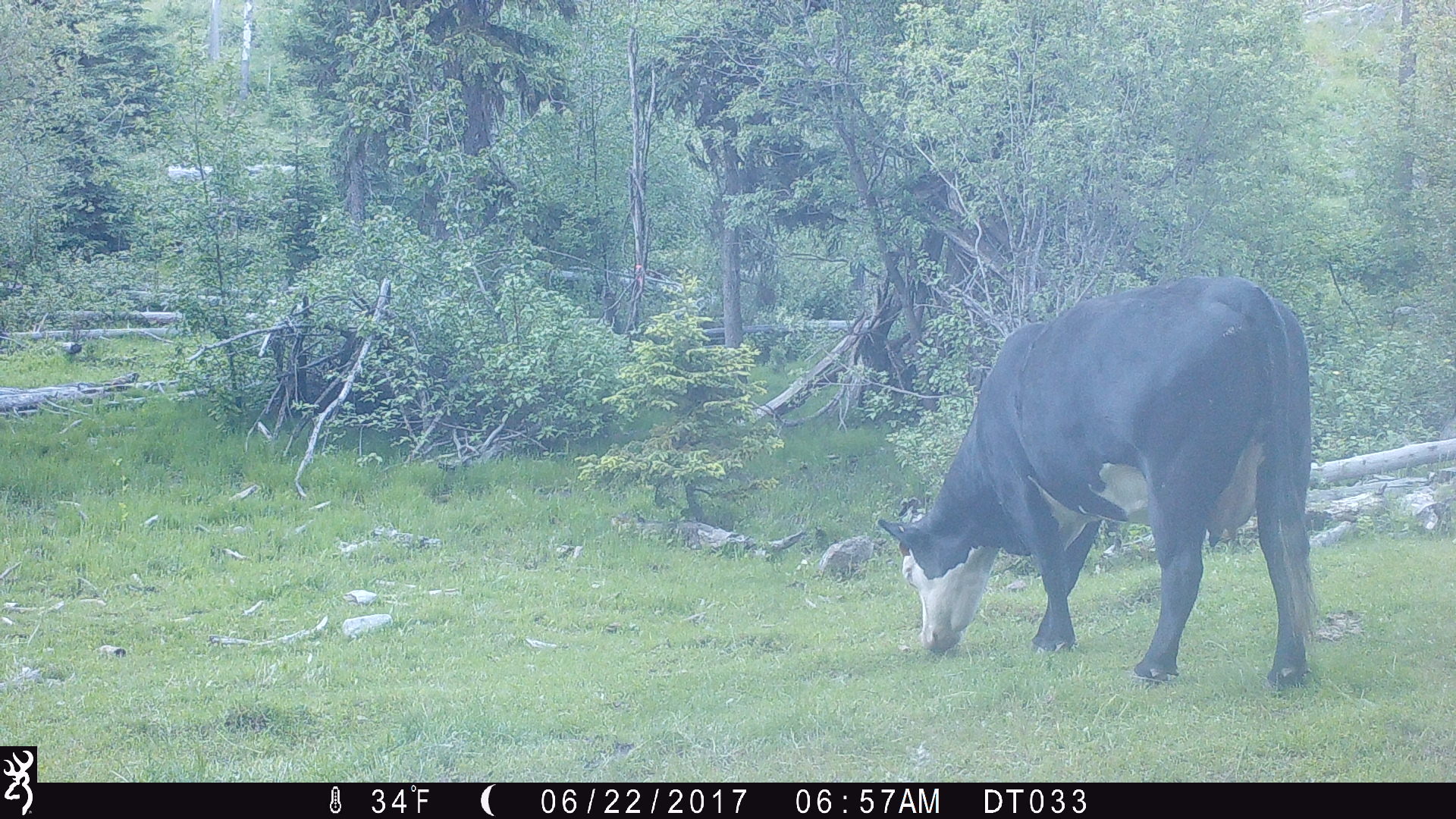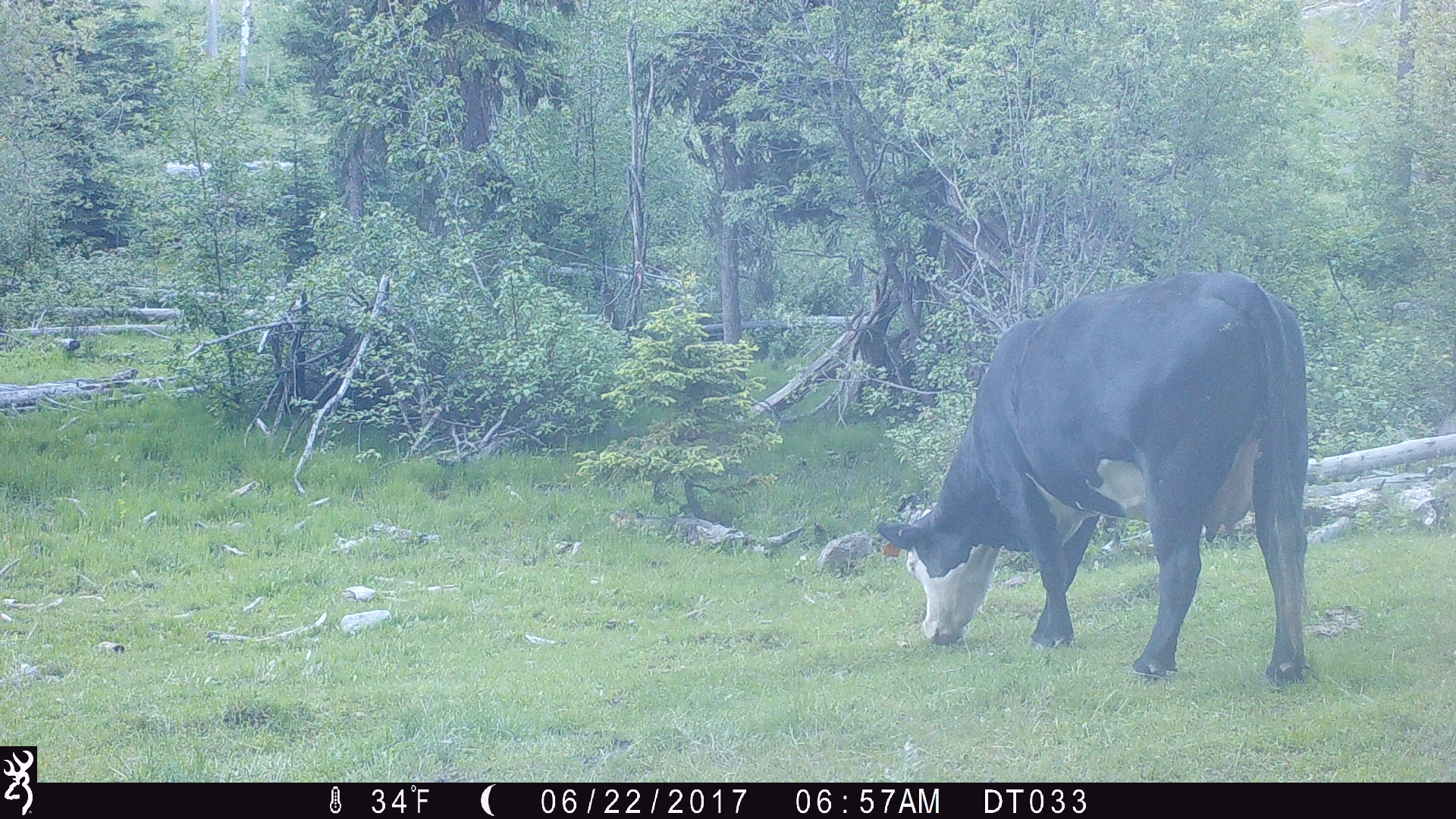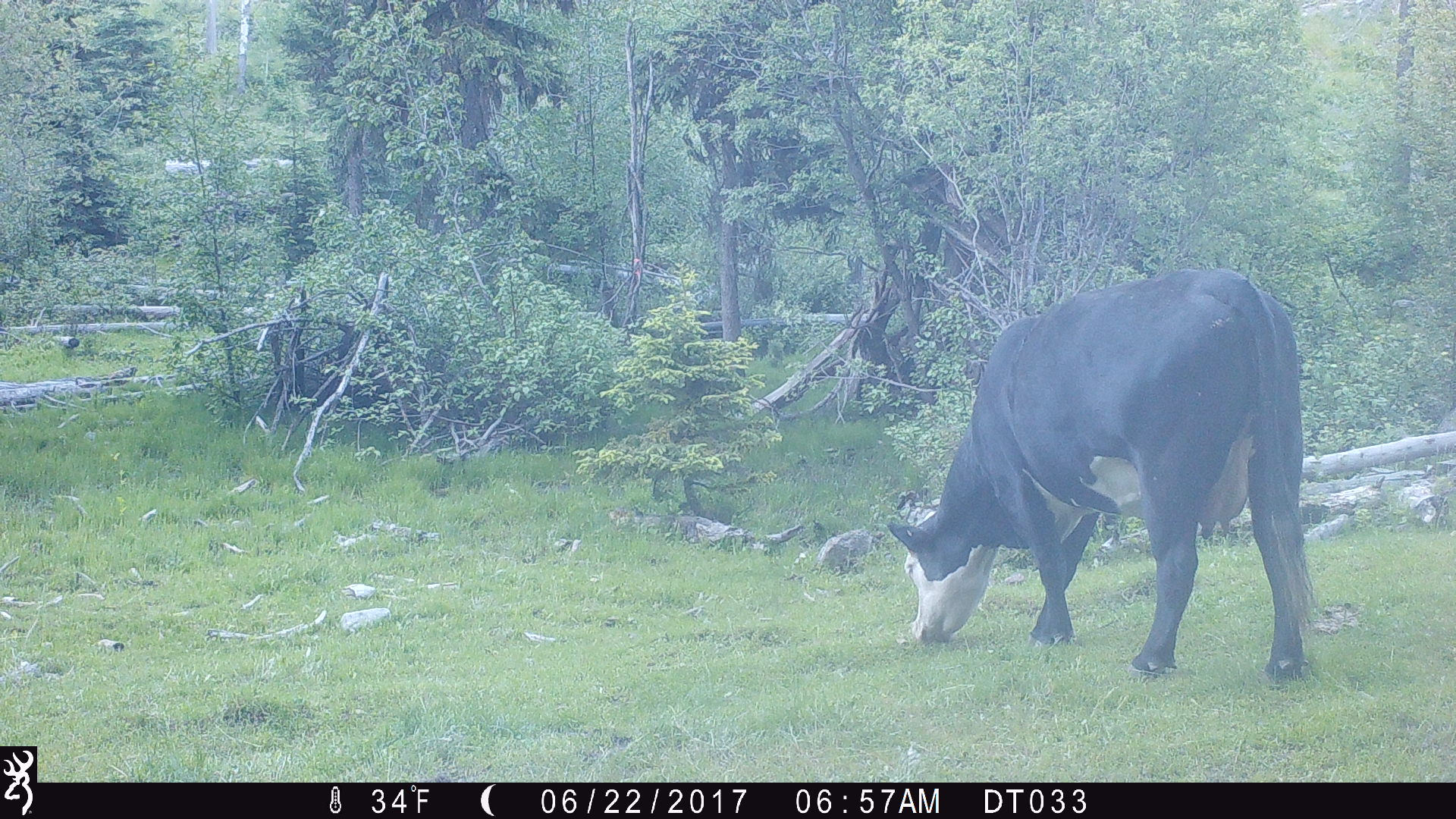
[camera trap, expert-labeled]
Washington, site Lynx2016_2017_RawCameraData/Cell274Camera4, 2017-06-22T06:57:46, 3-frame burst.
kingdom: Animalia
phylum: Chordata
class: Mammalia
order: Artiodactyla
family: Bovidae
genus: Bos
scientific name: Bos taurus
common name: domestic cattle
Domestic cattle (Bos taurus). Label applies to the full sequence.